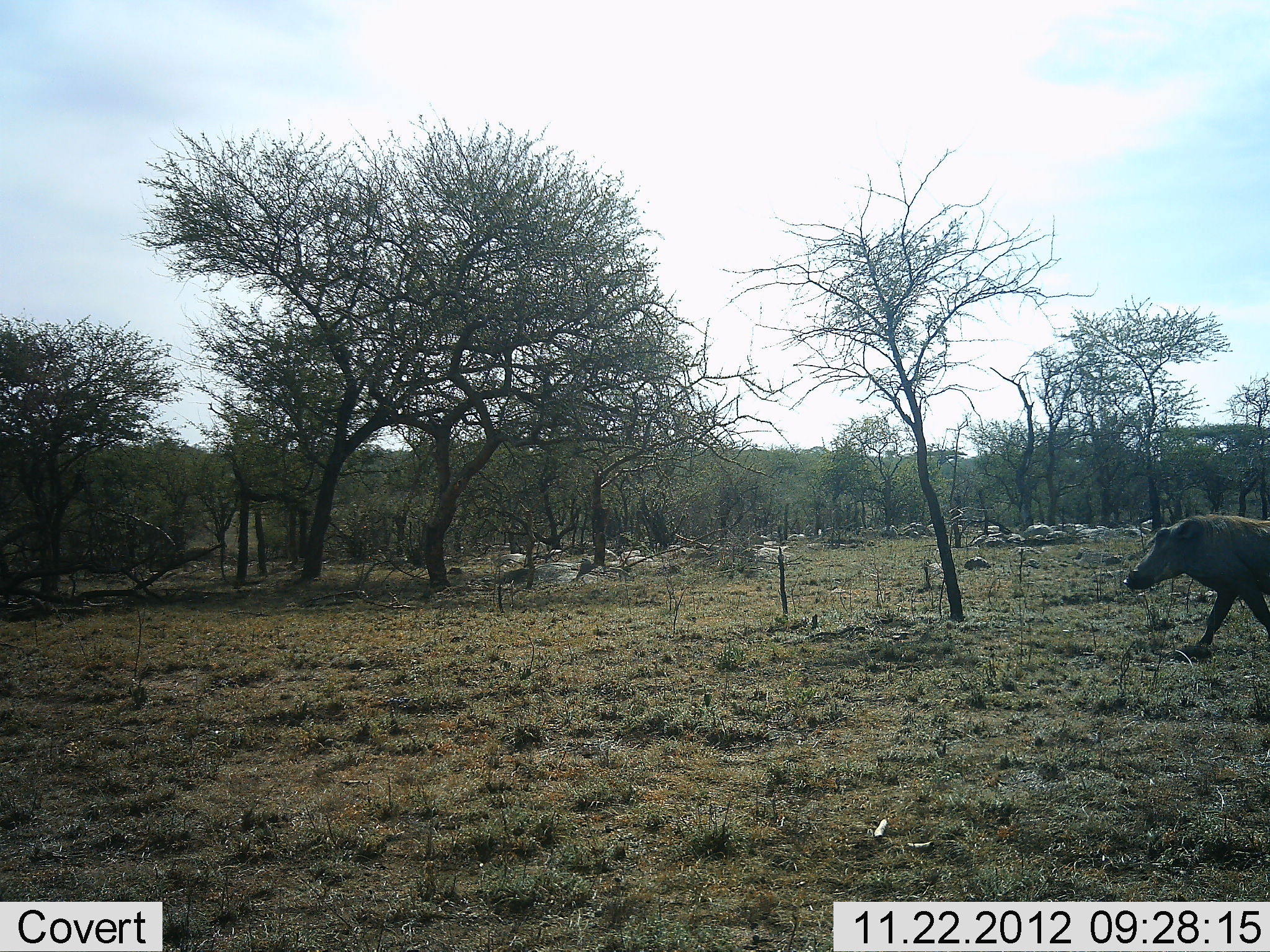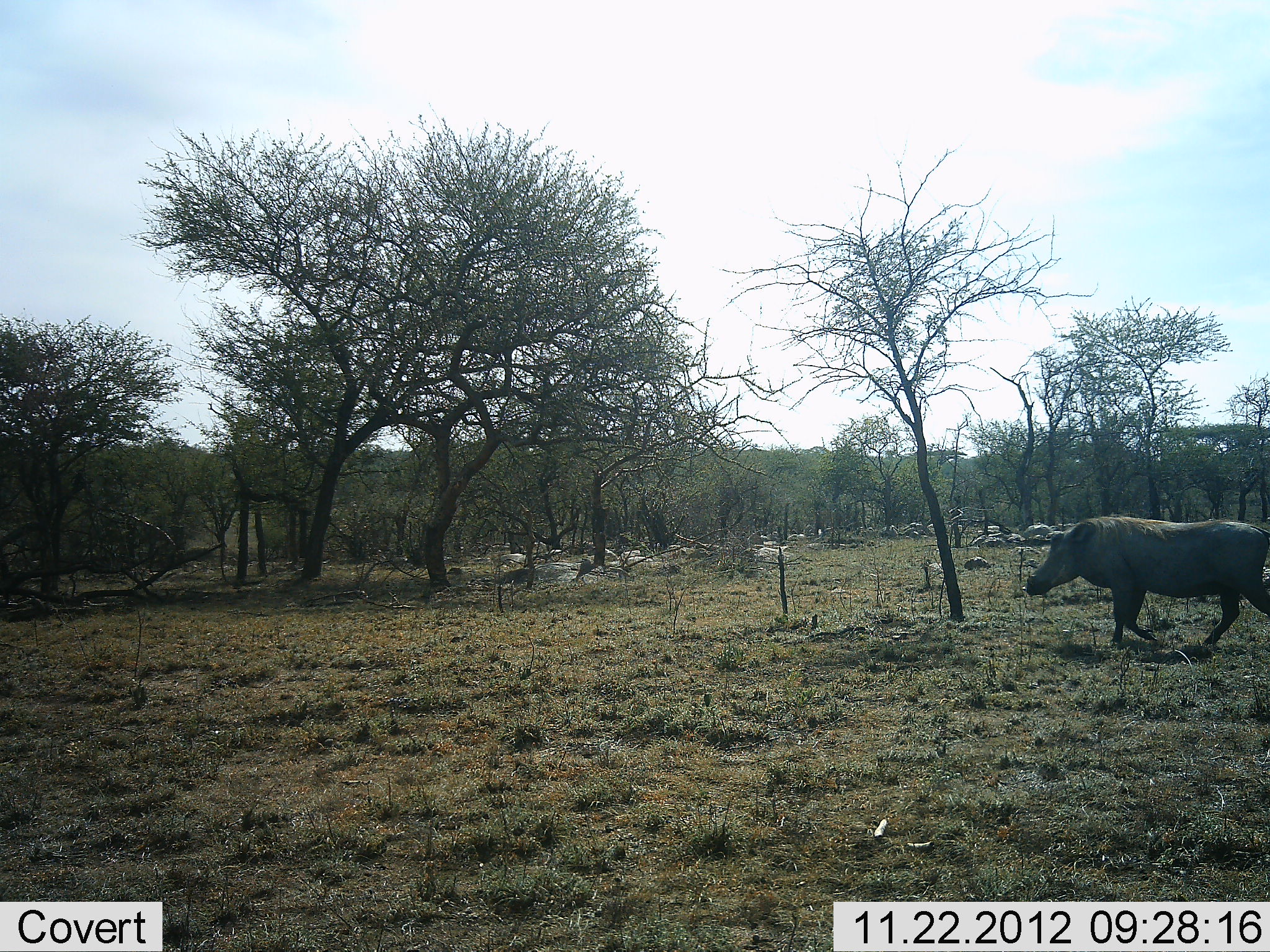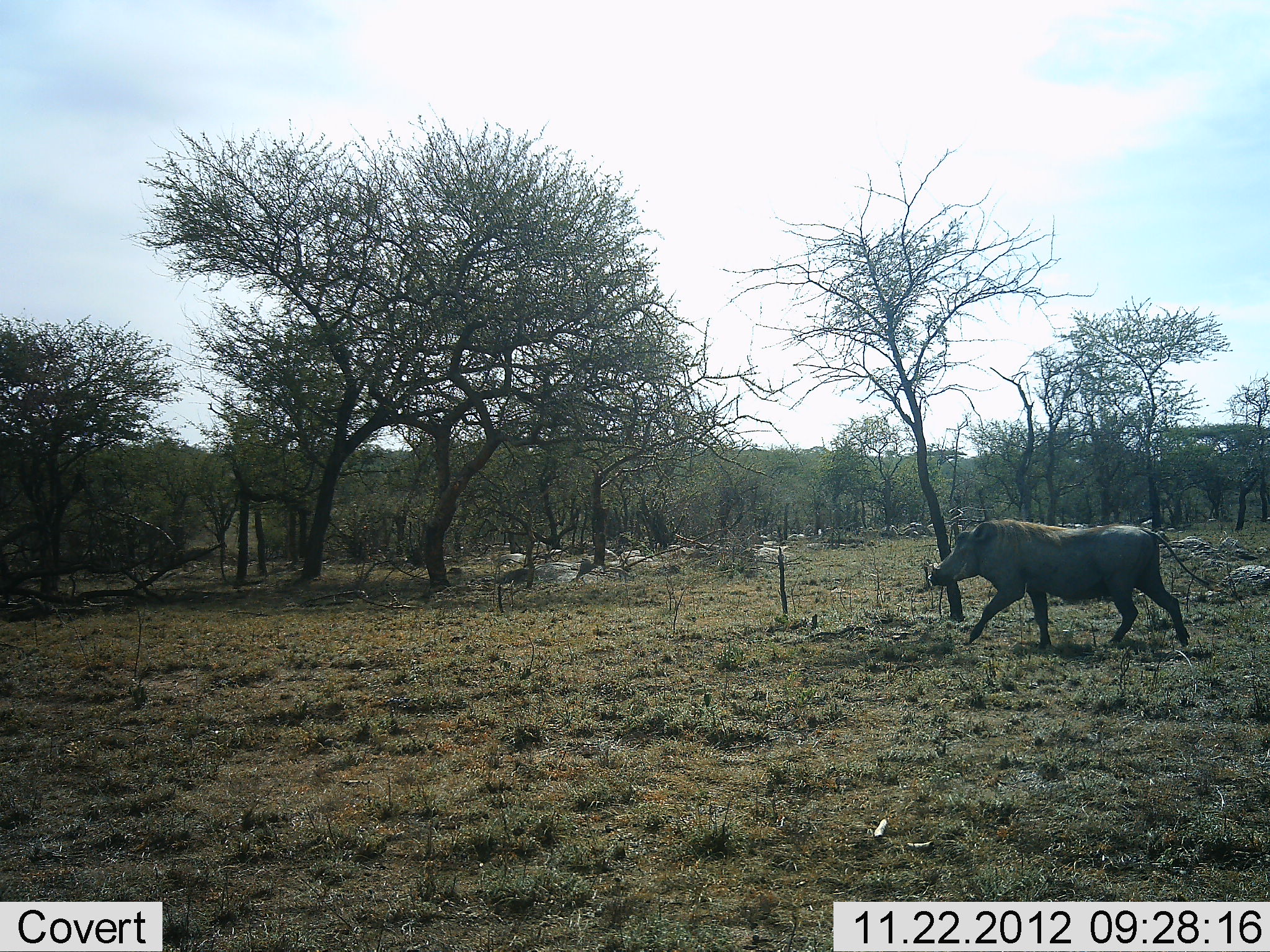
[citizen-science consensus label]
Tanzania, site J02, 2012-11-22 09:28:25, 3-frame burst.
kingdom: Animalia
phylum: Chordata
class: Mammalia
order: Artiodactyla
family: Suidae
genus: Phacochoerus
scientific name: Phacochoerus africanus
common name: warthog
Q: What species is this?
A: Warthog (Phacochoerus africanus).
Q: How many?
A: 1.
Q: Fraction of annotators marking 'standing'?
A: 0%.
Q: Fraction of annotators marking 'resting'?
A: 0%.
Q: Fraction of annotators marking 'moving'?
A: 100%.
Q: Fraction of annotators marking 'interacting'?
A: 0%.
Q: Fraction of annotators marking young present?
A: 0%.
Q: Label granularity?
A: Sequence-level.